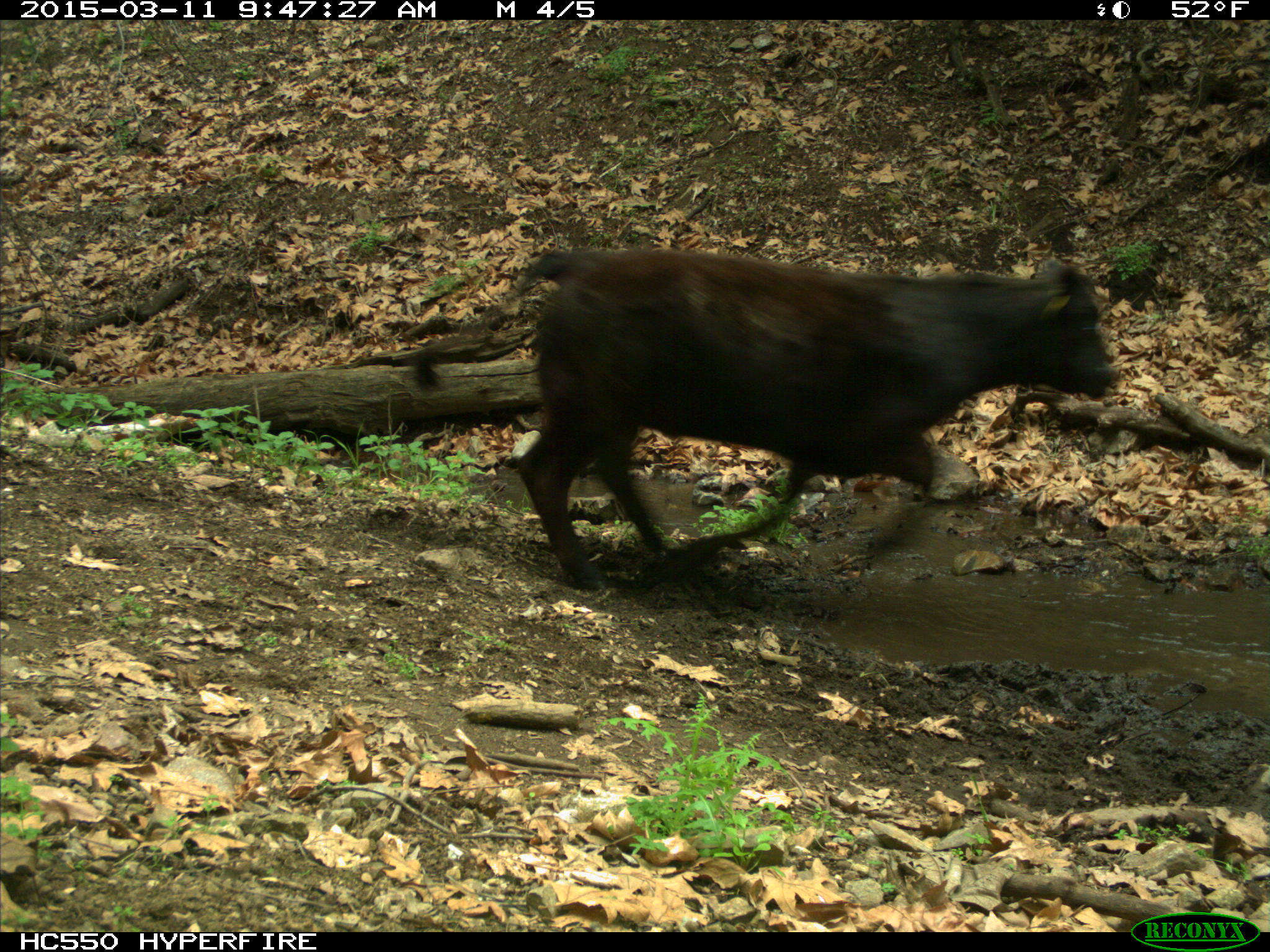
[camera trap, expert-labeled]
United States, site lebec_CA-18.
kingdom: Animalia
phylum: Chordata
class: Mammalia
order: Artiodactyla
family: Bovidae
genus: Bos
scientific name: Bos taurus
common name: domestic cow